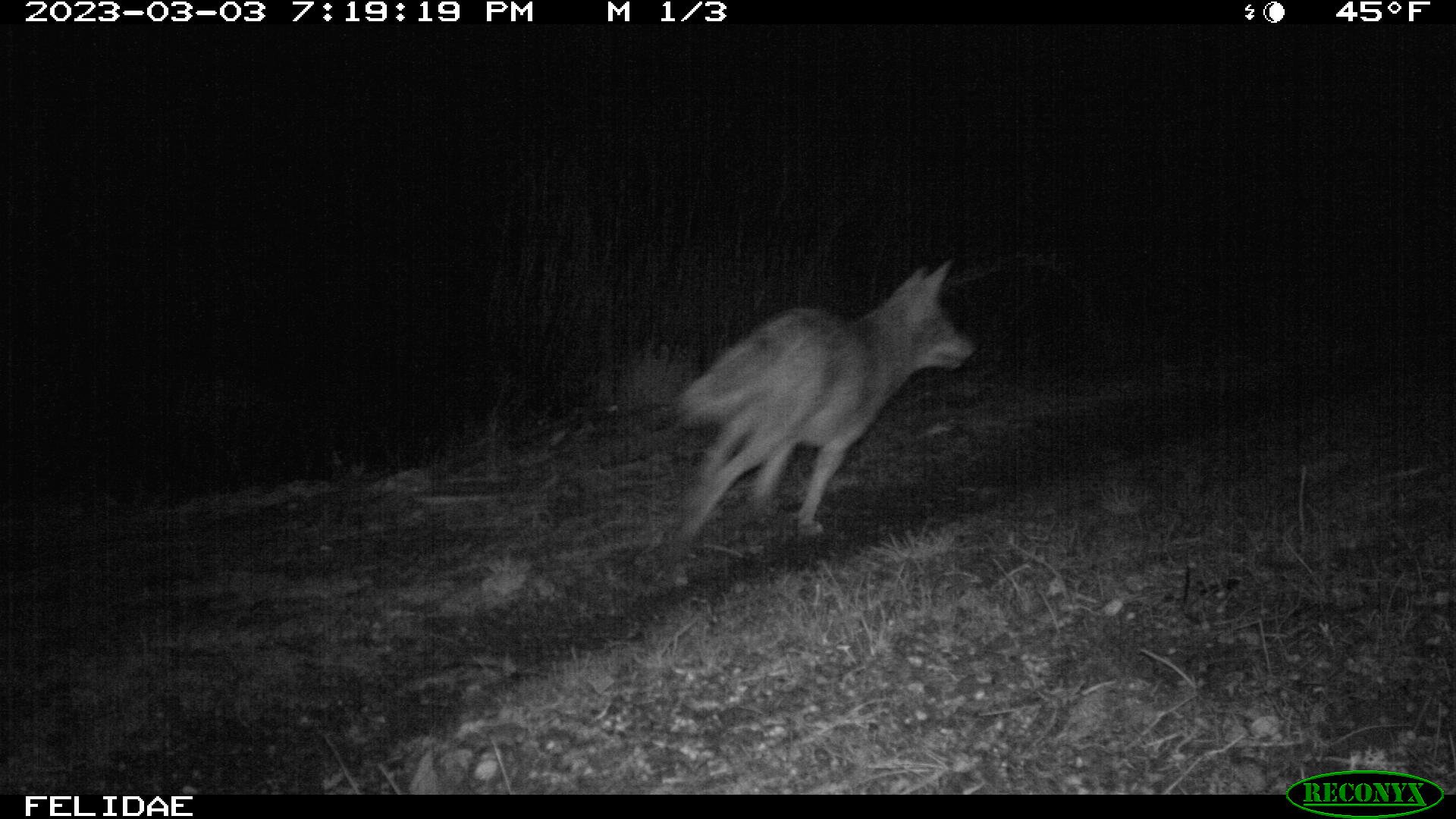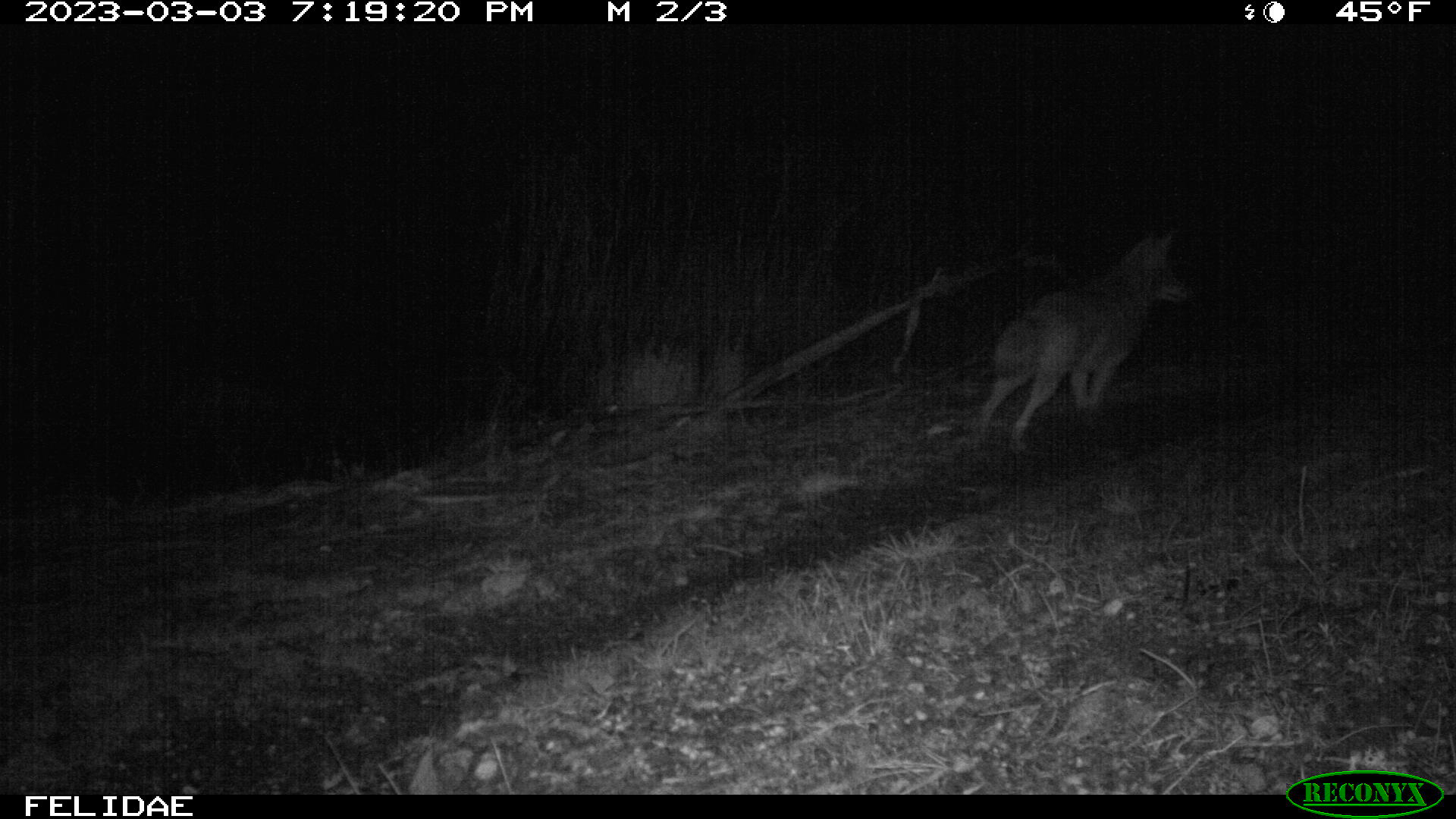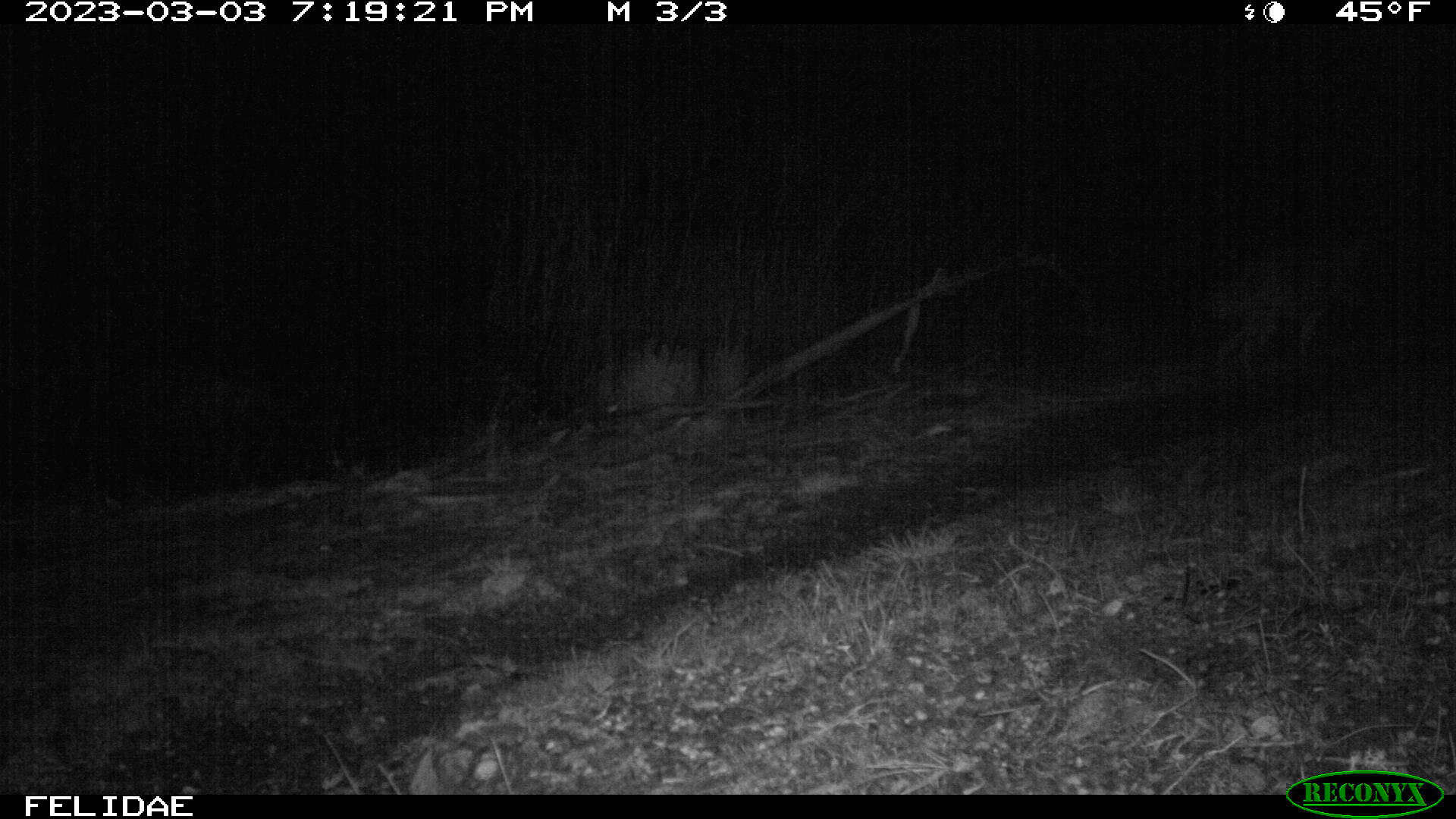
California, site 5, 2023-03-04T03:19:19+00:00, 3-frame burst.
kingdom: Animalia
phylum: Chordata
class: Mammalia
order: Carnivora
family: Canidae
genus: Canis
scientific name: Canis latrans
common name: coyote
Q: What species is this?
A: Coyote (Canis latrans).